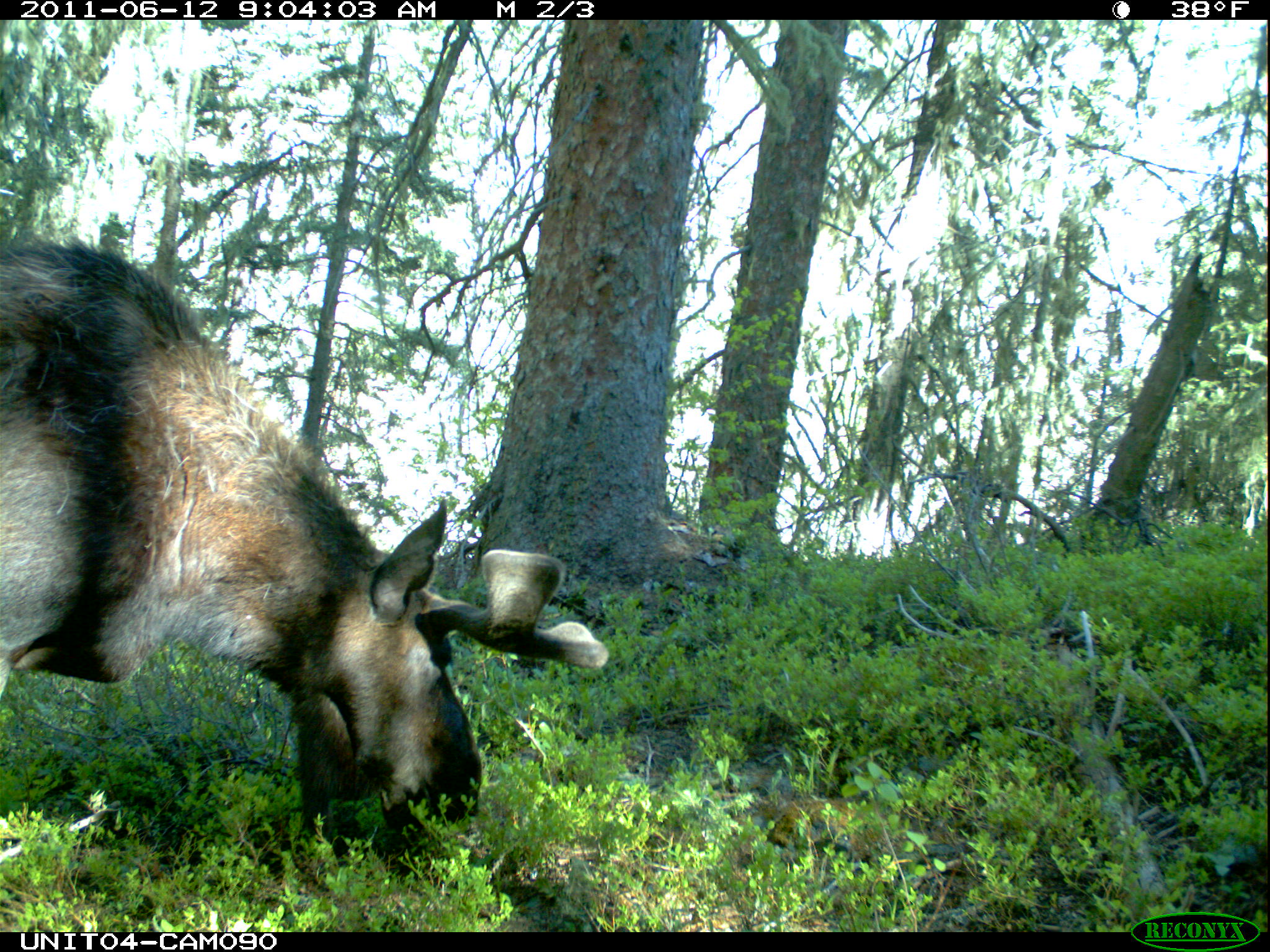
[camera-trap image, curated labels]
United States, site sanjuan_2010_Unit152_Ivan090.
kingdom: Animalia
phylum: Chordata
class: Mammalia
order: Artiodactyla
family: Cervidae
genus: Alces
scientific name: Alces alces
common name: moose